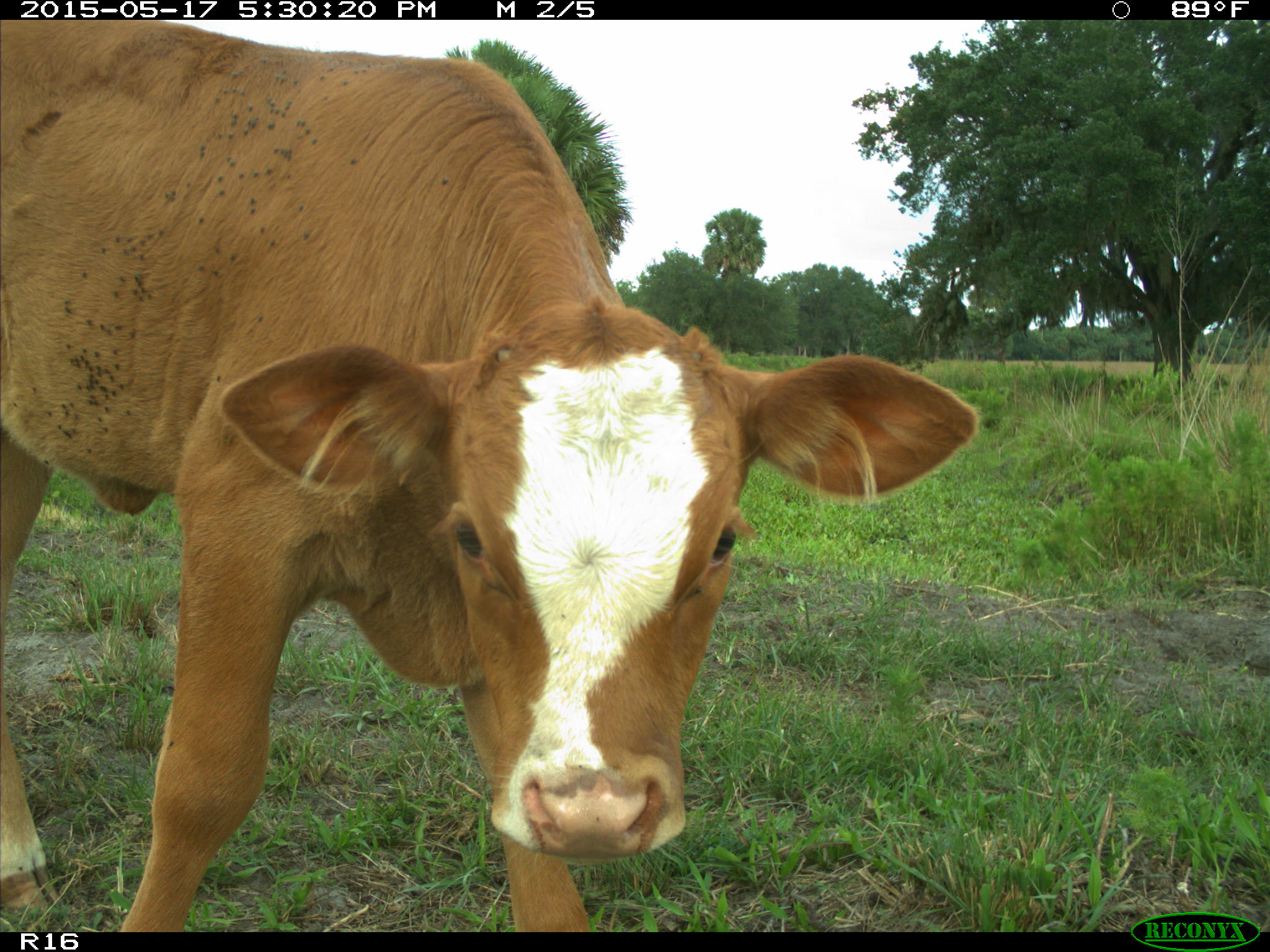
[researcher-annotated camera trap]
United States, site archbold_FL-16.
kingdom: Animalia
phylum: Chordata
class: Mammalia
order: Artiodactyla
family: Bovidae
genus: Bos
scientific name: Bos taurus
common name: domestic cow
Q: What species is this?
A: Bos taurus (domestic cow).